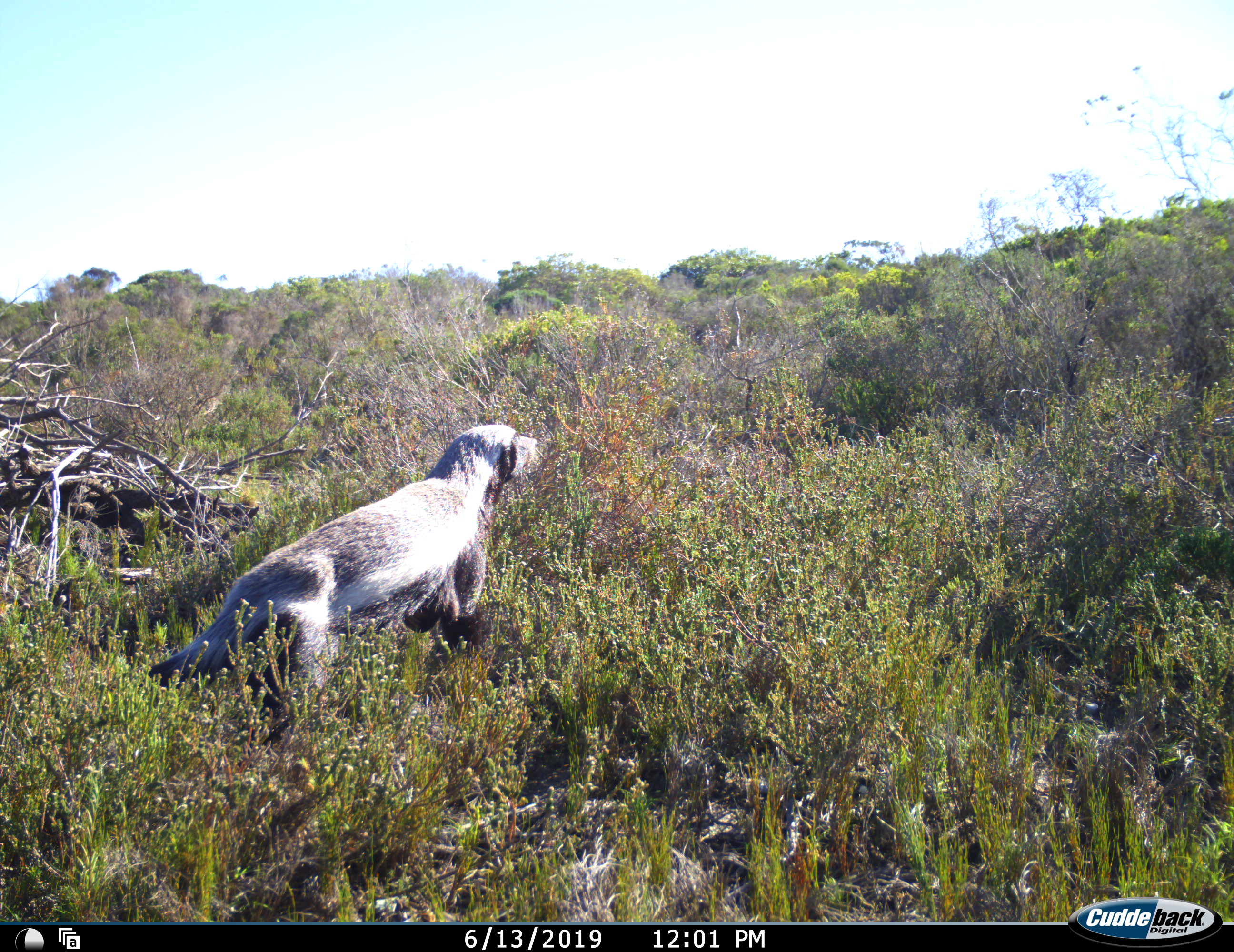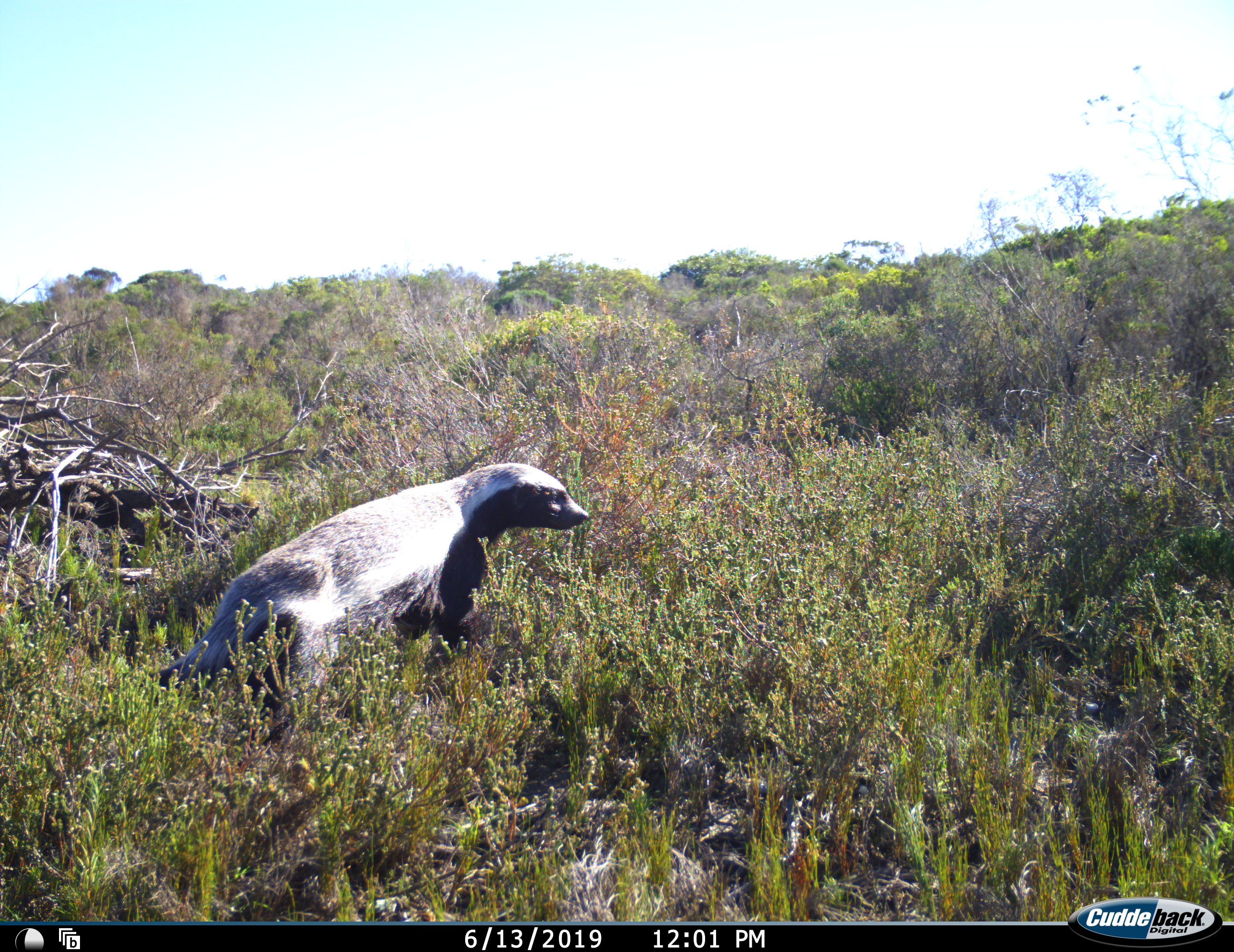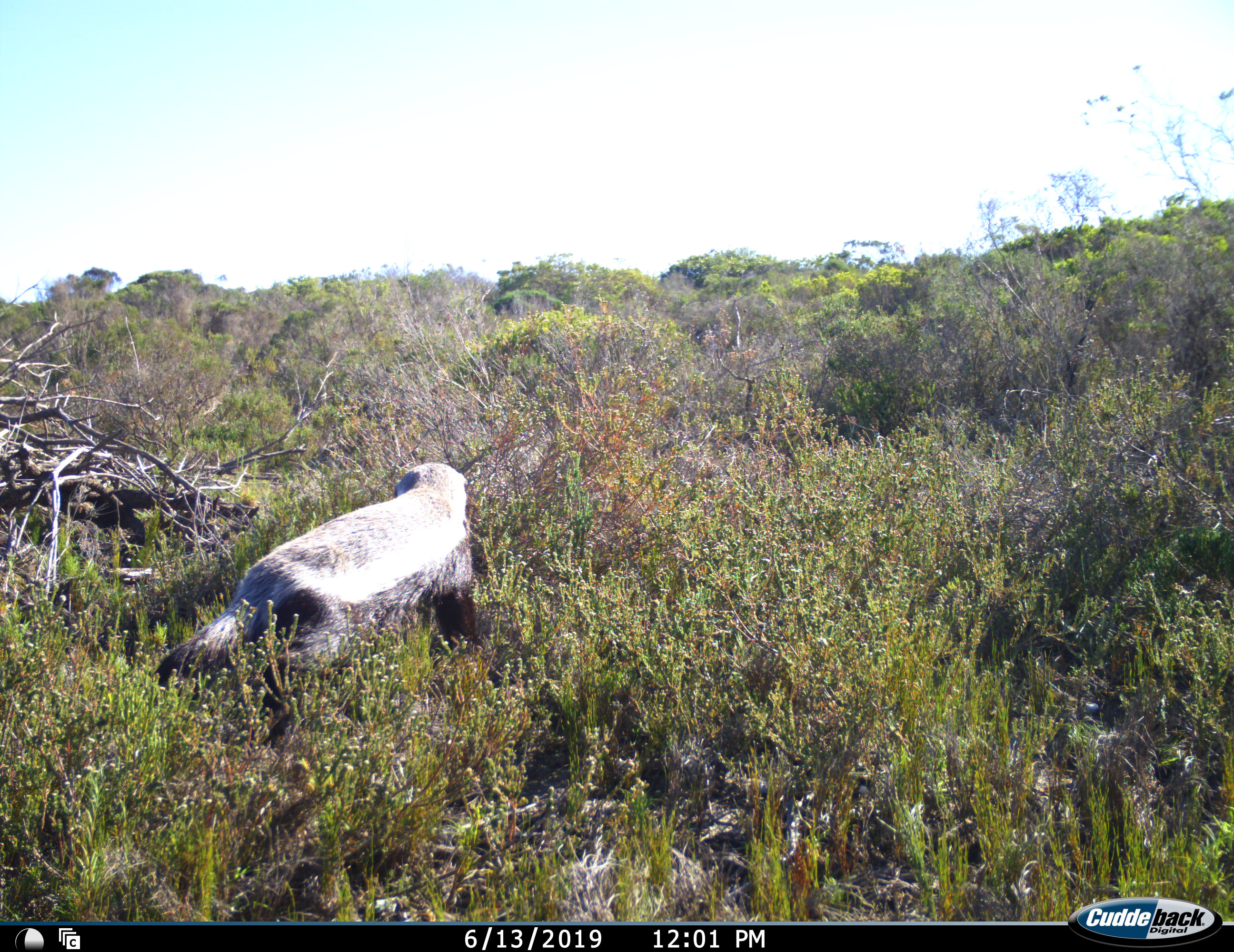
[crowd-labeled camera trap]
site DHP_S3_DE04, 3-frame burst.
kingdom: Animalia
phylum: Chordata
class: Mammalia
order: Carnivora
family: Mustelidae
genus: Mellivora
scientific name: Mellivora capensis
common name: honey badger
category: honeybadger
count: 1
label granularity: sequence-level